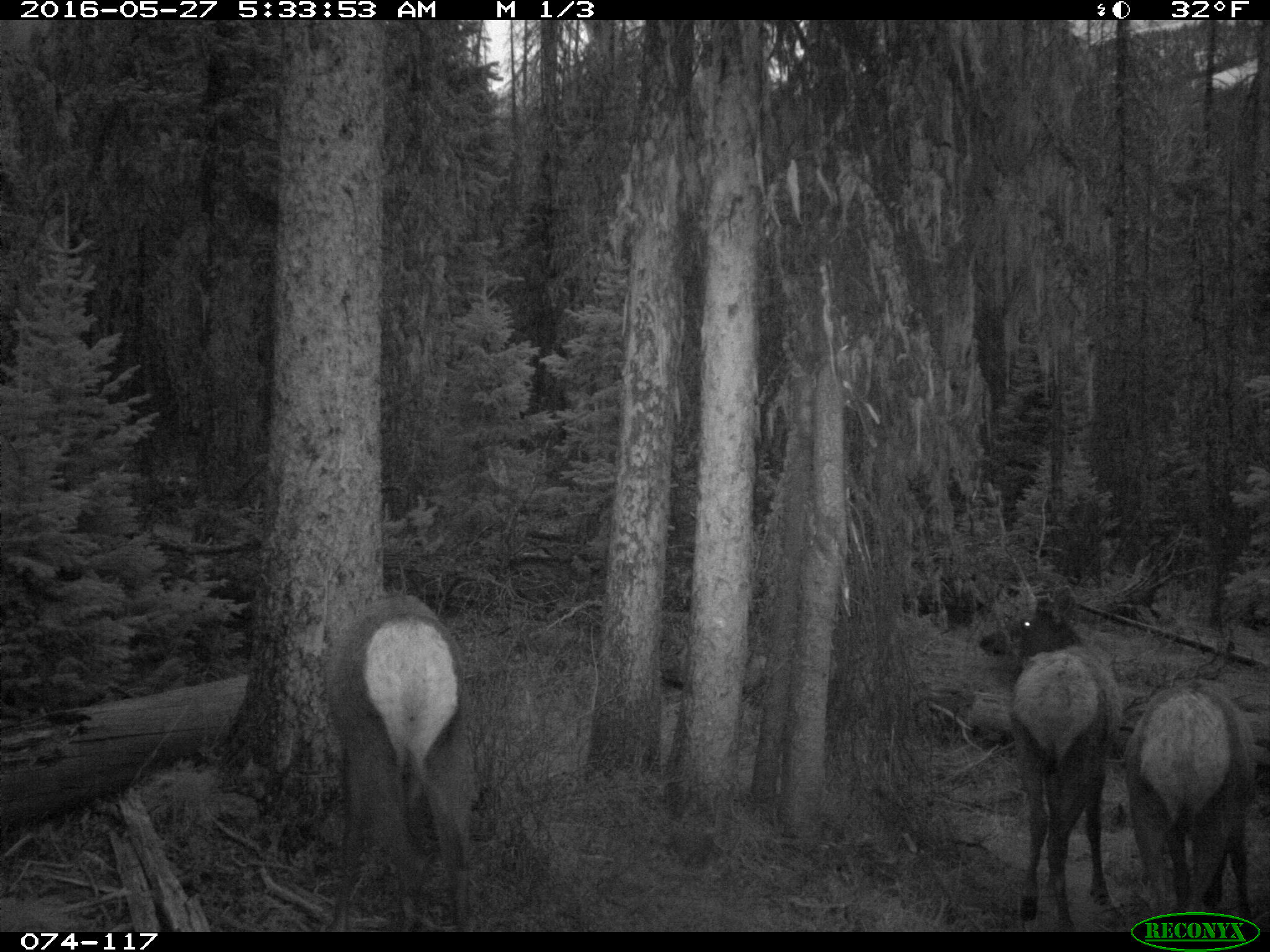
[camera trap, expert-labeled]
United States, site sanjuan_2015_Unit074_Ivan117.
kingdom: Animalia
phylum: Chordata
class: Mammalia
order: Artiodactyla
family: Cervidae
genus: Cervus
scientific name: Cervus elaphus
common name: red deer